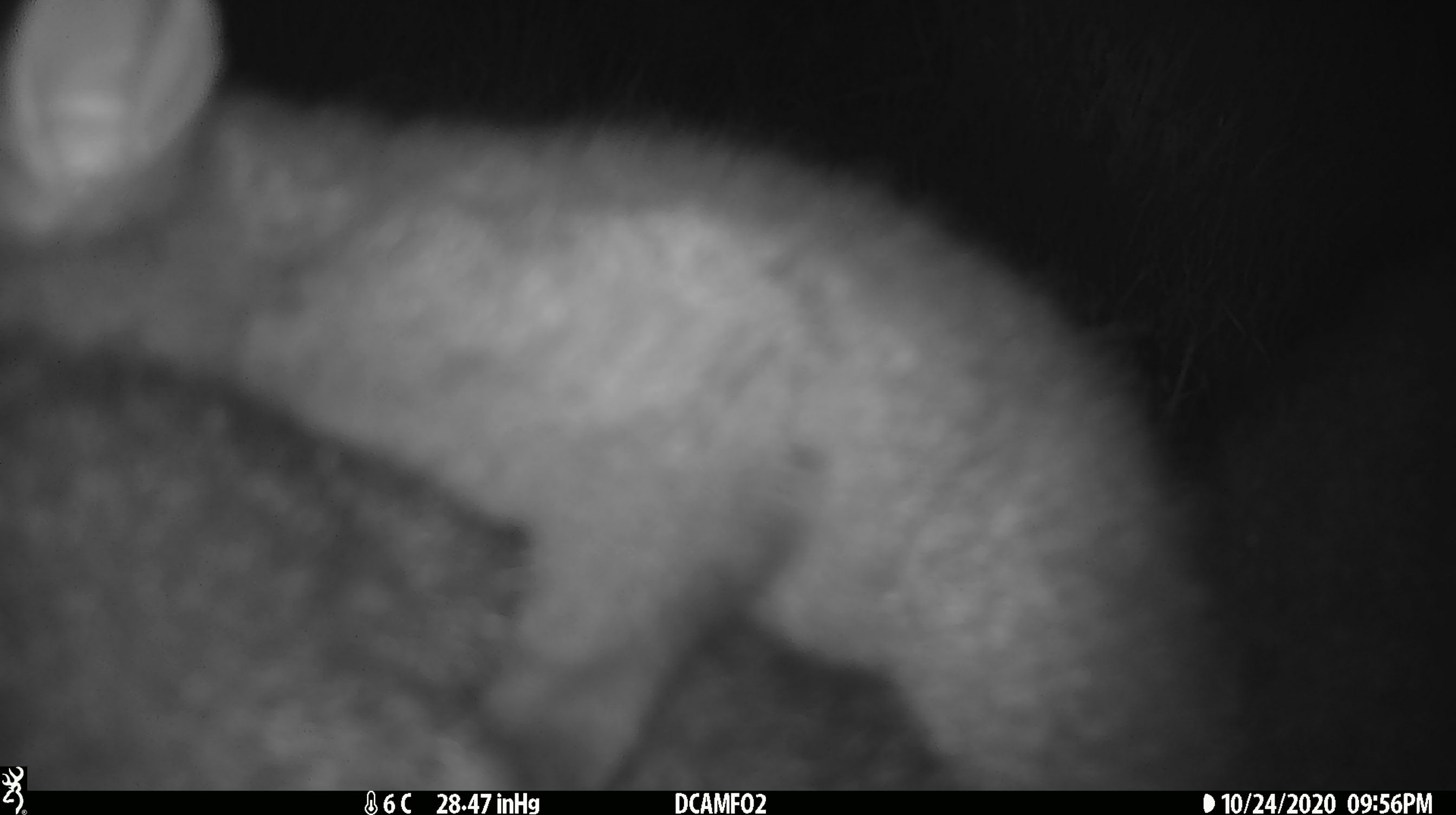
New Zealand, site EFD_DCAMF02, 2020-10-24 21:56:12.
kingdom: Animalia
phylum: Chordata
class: Mammalia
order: Diprotodontia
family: Phalangeridae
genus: Trichosurus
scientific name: Trichosurus vulpecula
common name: common brushtail possum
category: possum